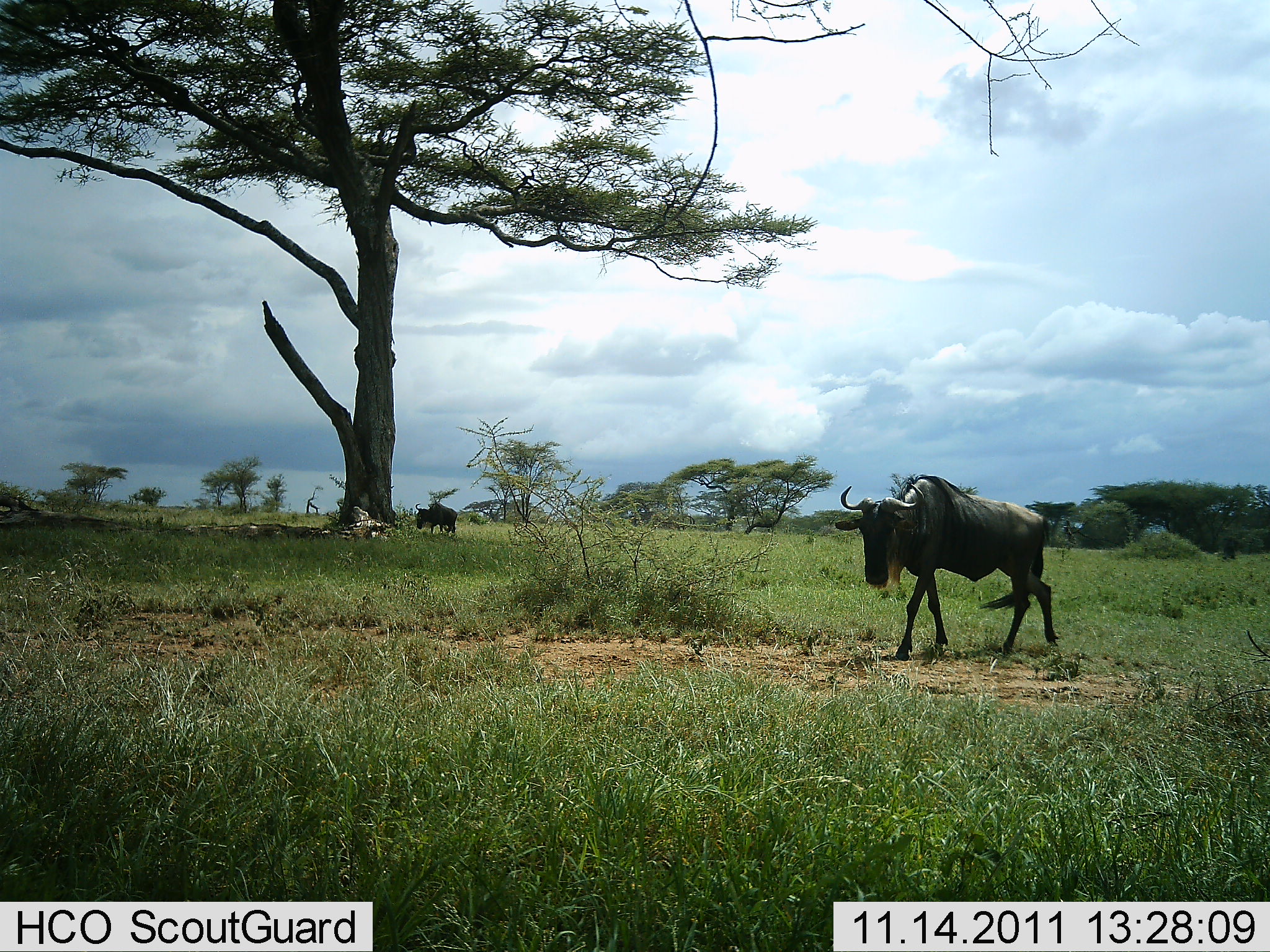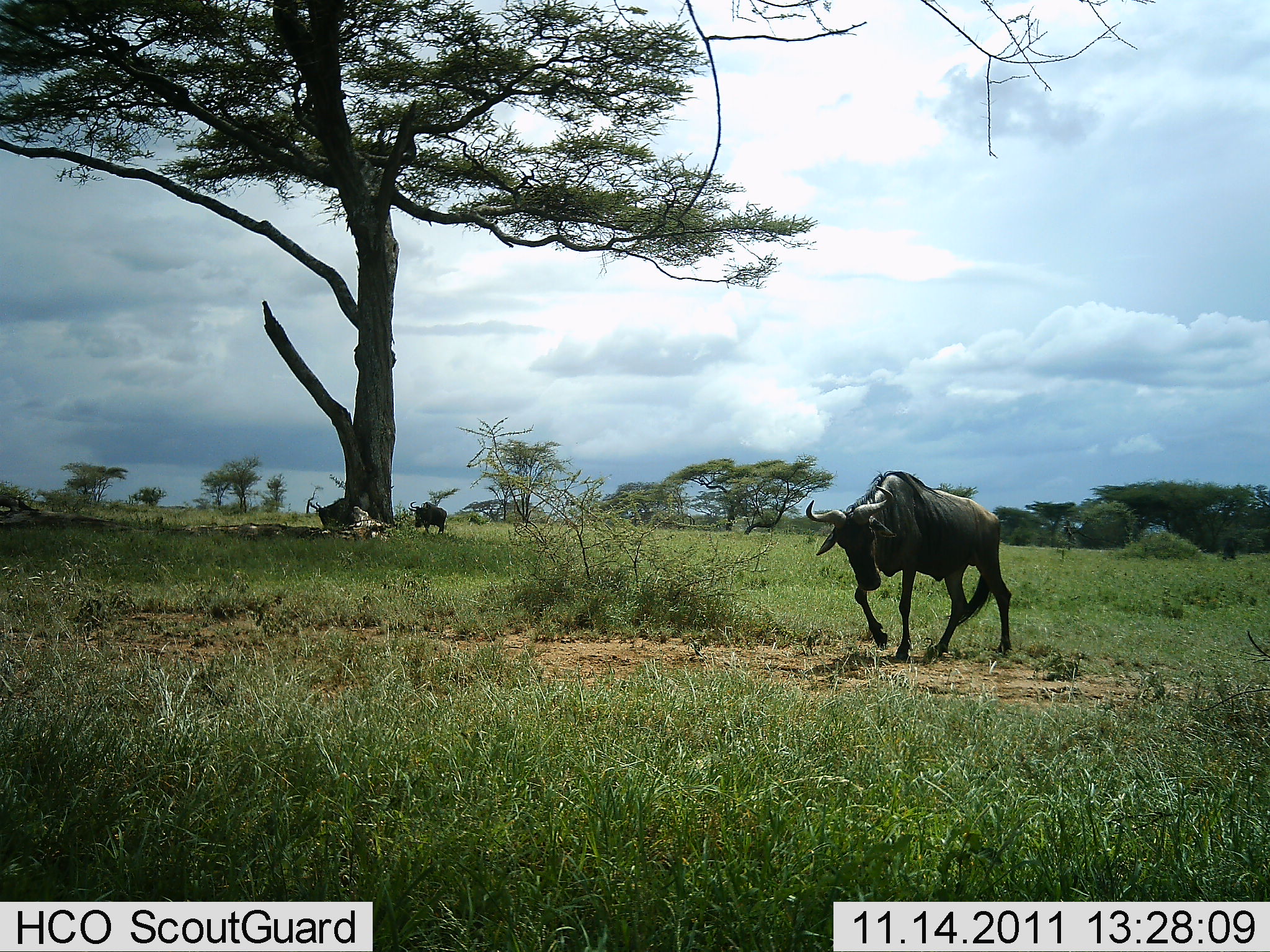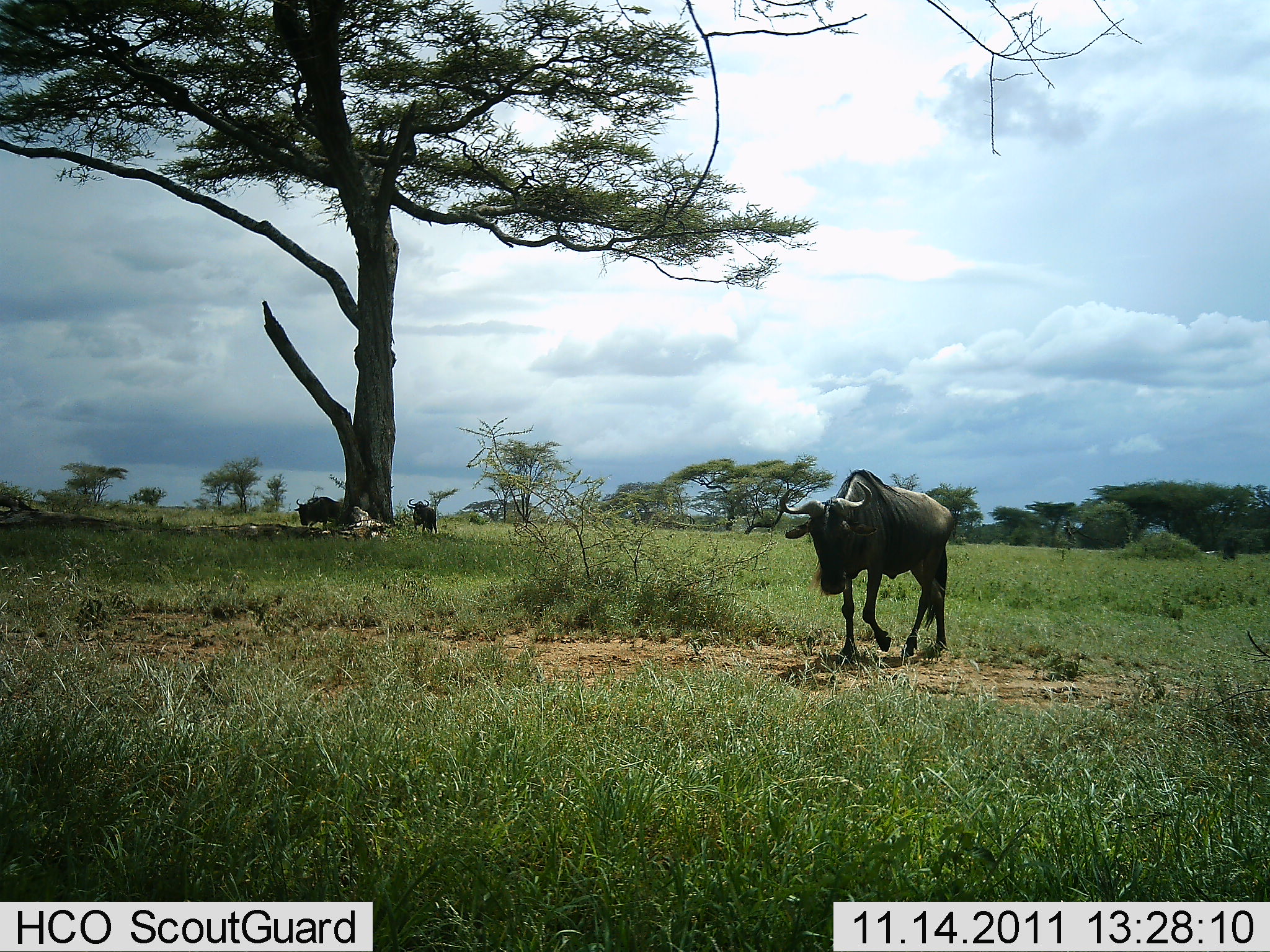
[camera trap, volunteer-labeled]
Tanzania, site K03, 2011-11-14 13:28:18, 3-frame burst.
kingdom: Animalia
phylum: Chordata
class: Mammalia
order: Artiodactyla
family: Bovidae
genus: Connochaetes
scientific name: Connochaetes taurinus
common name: blue wildebeest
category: wildebeest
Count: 3.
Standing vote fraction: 18%.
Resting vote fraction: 18%.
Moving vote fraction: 100%.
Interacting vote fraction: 0%.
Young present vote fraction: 0%.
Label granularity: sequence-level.